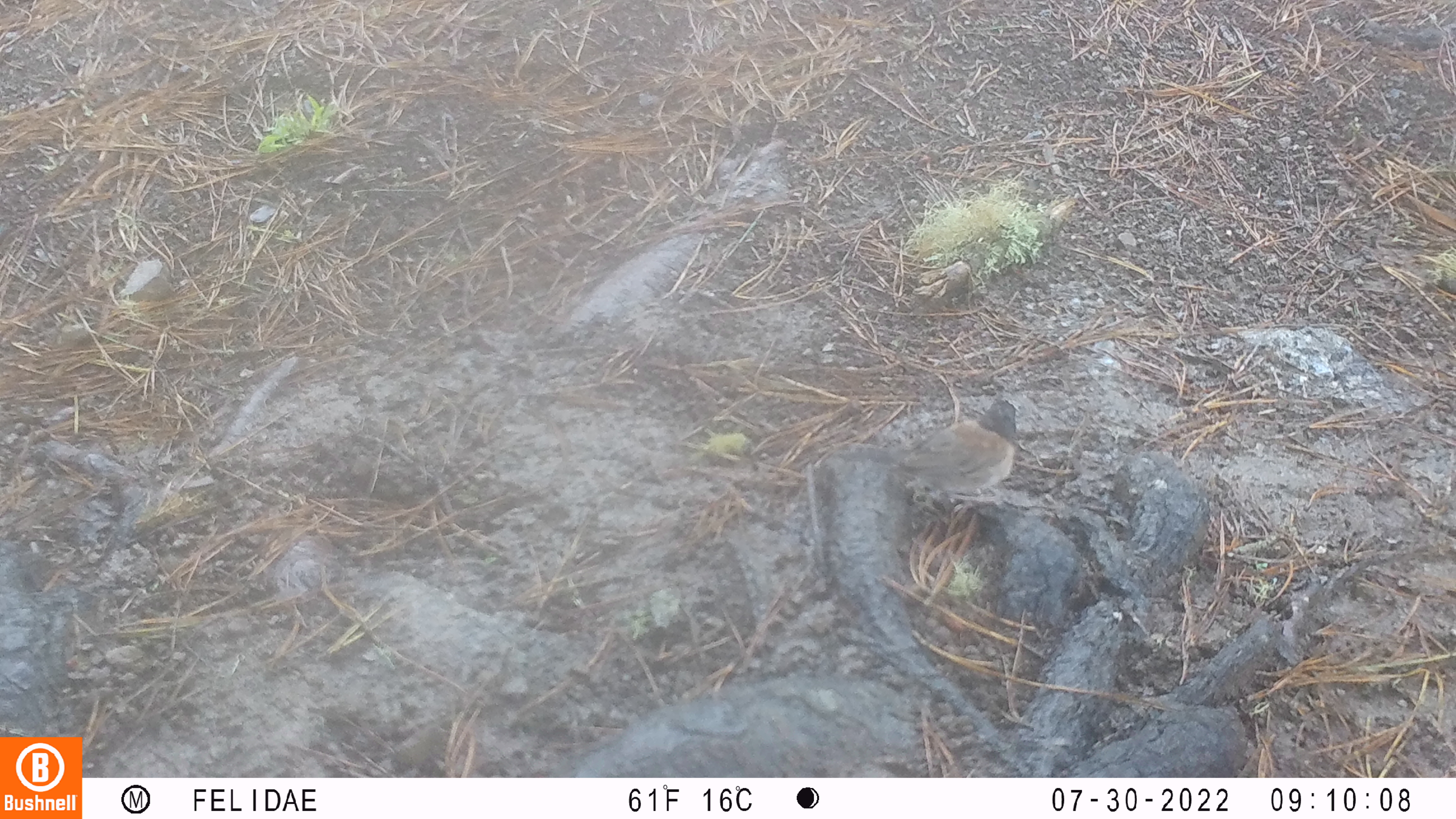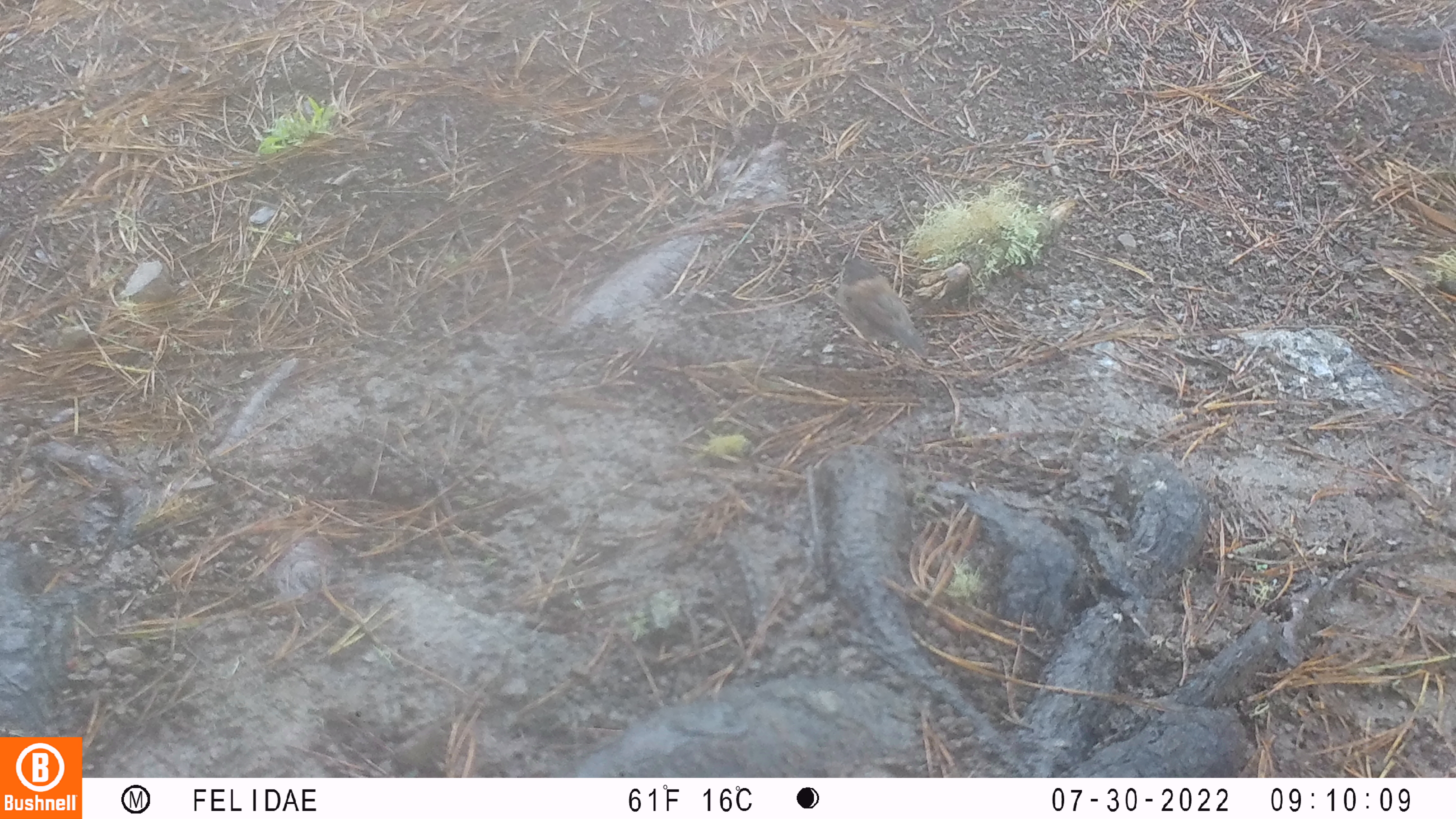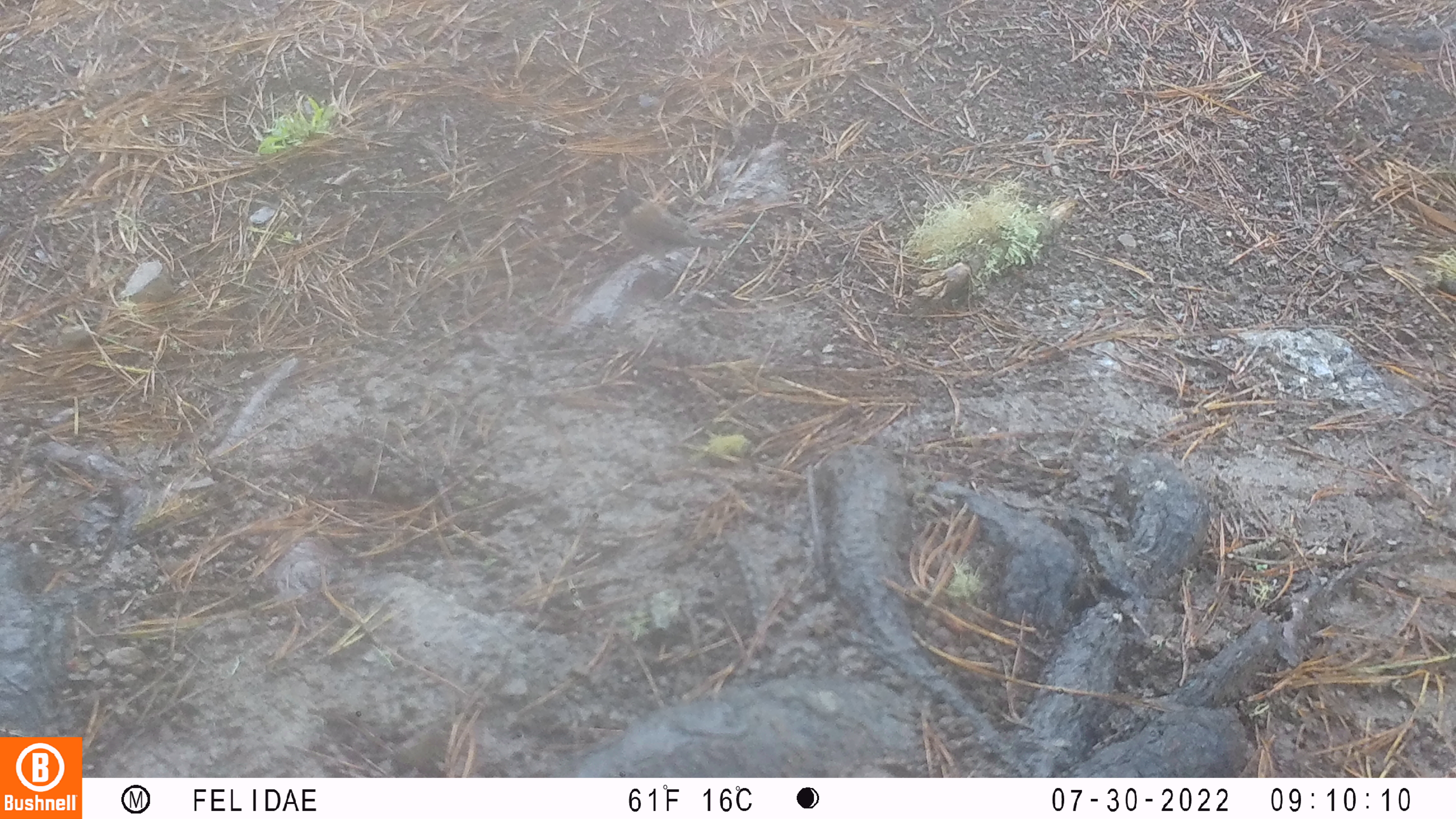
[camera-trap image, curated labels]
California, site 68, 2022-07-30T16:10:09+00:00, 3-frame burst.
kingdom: Animalia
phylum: Chordata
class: Aves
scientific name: Aves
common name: bird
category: unknown bird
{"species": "unknown bird (bird) (Aves)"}